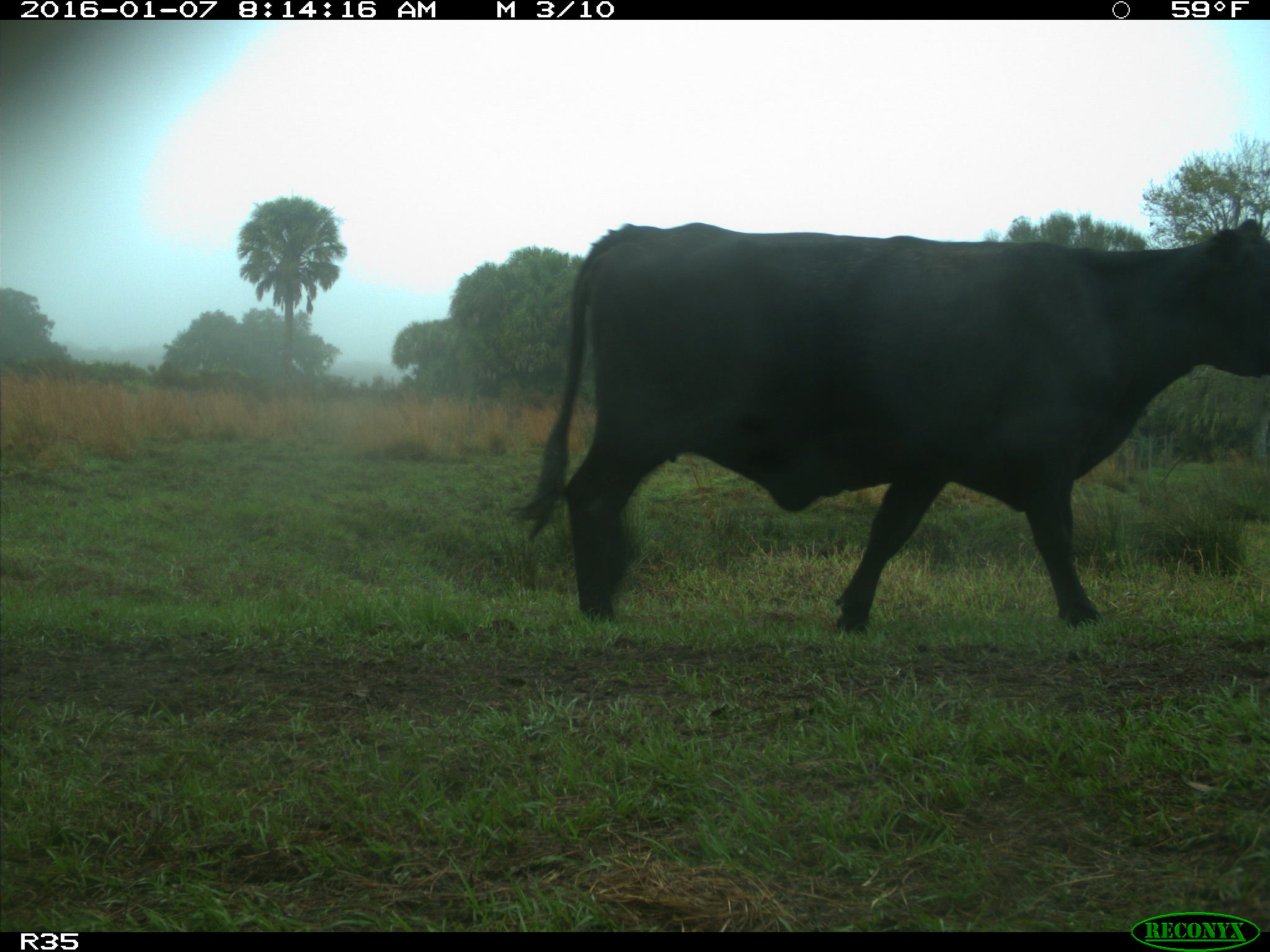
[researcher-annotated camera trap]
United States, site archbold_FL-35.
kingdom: Animalia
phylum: Chordata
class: Mammalia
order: Artiodactyla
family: Bovidae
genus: Bos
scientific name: Bos taurus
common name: domestic cow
Bos taurus (domestic cow).